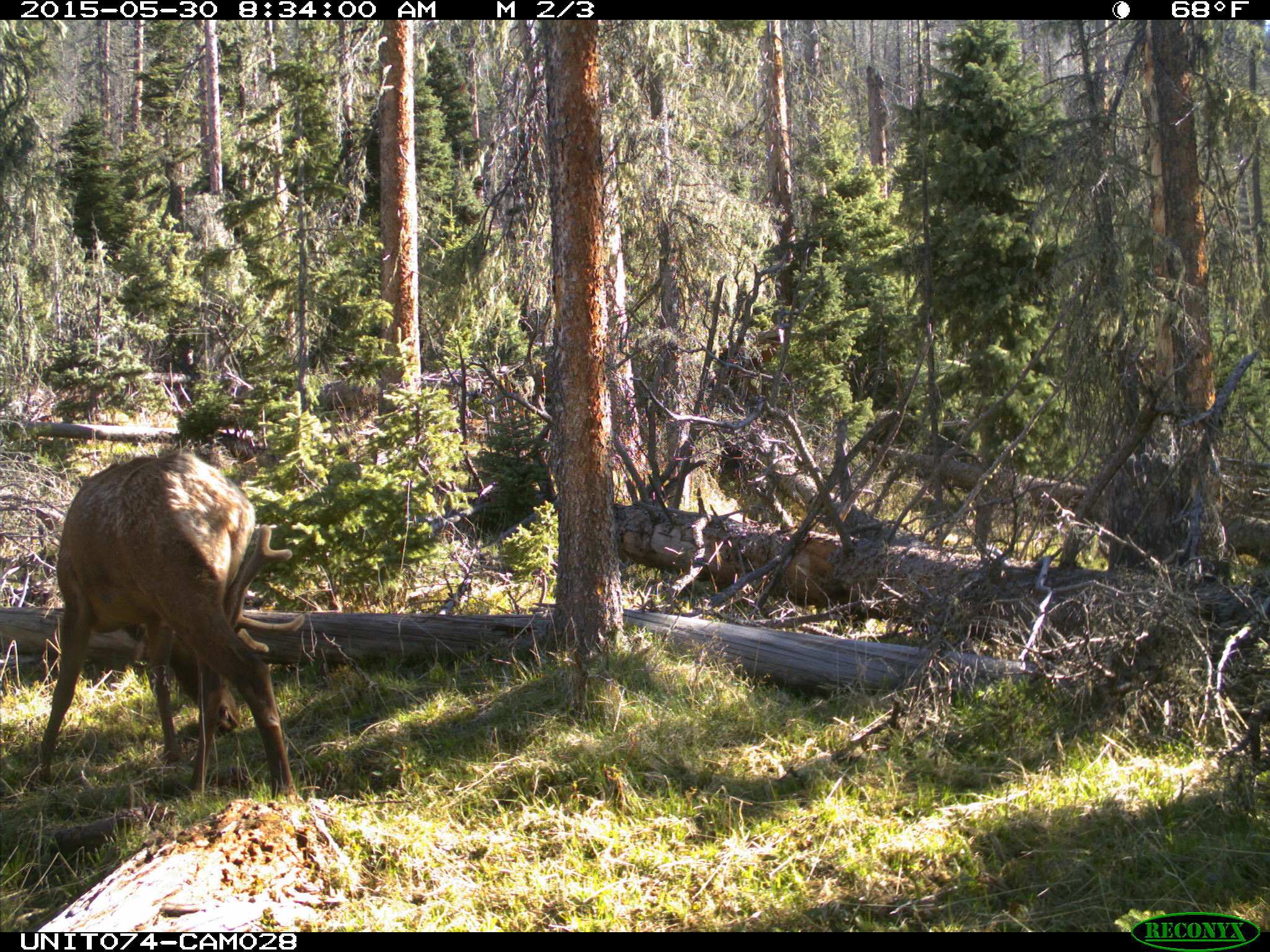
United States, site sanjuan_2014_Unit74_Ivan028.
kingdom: Animalia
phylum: Chordata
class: Mammalia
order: Artiodactyla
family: Cervidae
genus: Cervus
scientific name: Cervus elaphus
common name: red deer